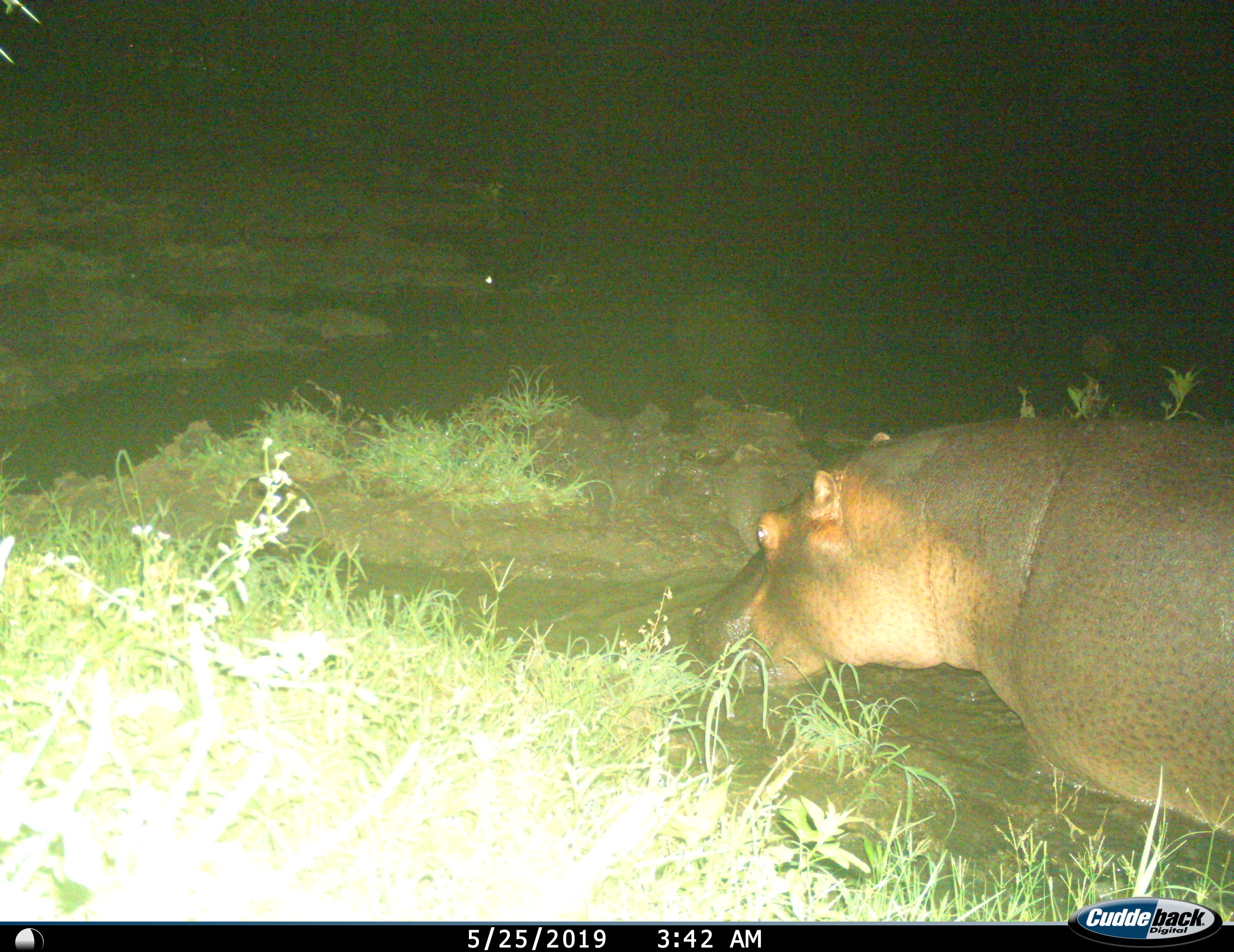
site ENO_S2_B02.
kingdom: Animalia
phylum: Chordata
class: Mammalia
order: Artiodactyla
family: Hippopotamidae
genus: Hippopotamus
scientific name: Hippopotamus amphibius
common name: hippopotamus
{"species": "hippopotamus (Hippopotamus amphibius)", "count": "1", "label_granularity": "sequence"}